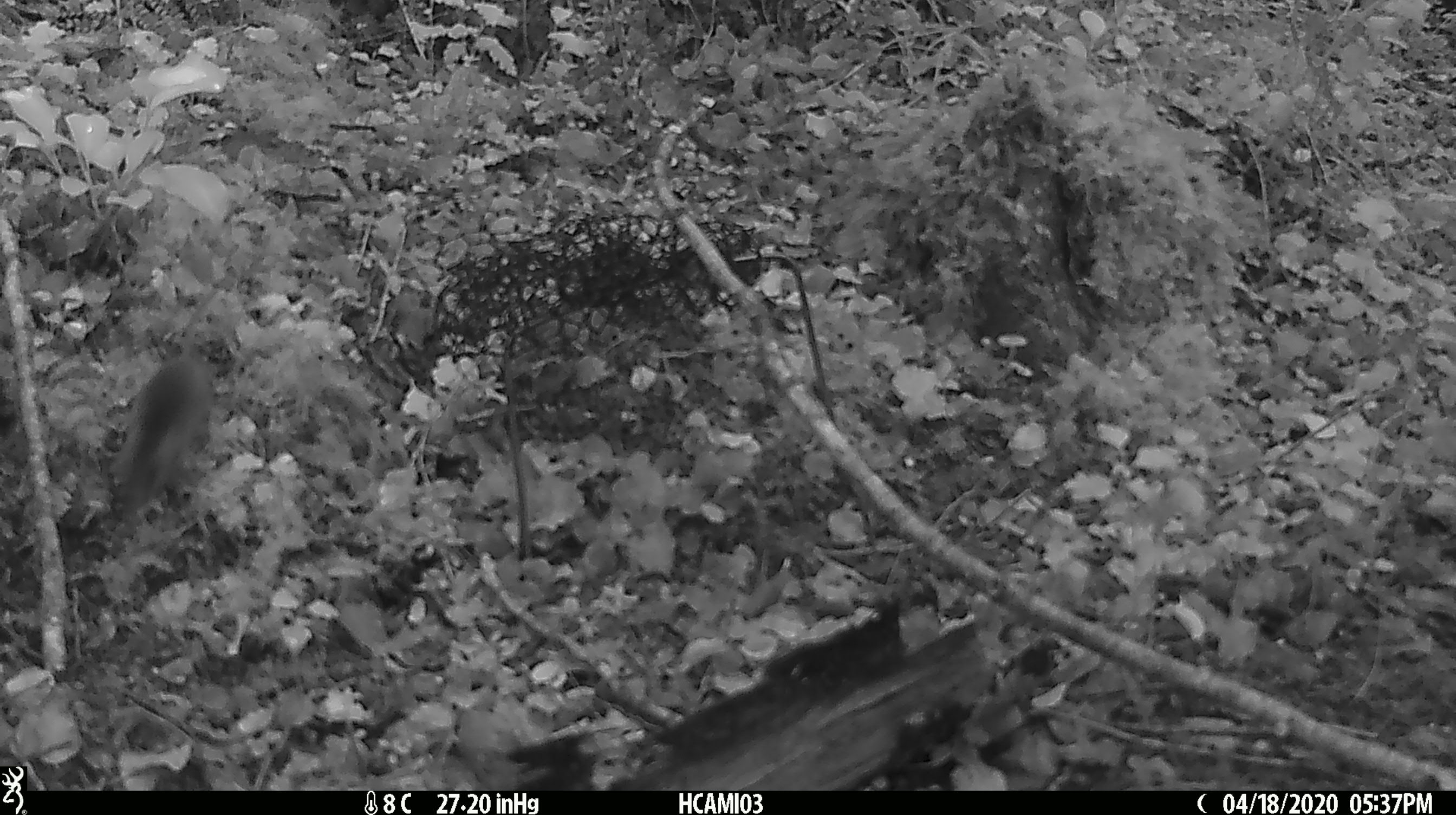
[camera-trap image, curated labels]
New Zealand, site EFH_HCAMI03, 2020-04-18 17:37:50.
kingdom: Animalia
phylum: Chordata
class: Mammalia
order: Rodentia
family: Muridae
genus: Mus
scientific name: Mus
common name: mouse